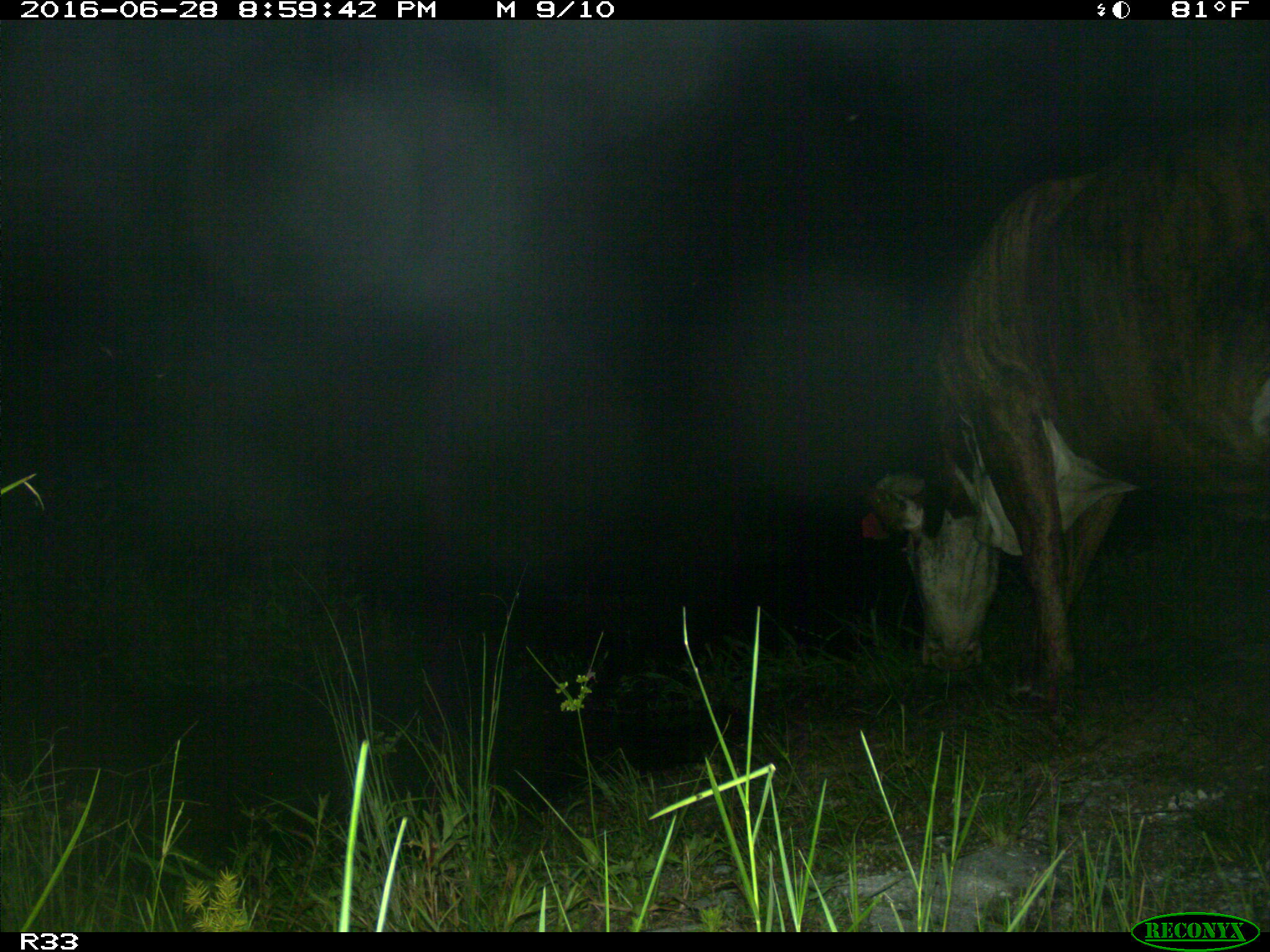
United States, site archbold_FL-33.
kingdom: Animalia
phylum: Chordata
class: Mammalia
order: Artiodactyla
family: Bovidae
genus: Bos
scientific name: Bos taurus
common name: domestic cow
Bos taurus (domestic cow).